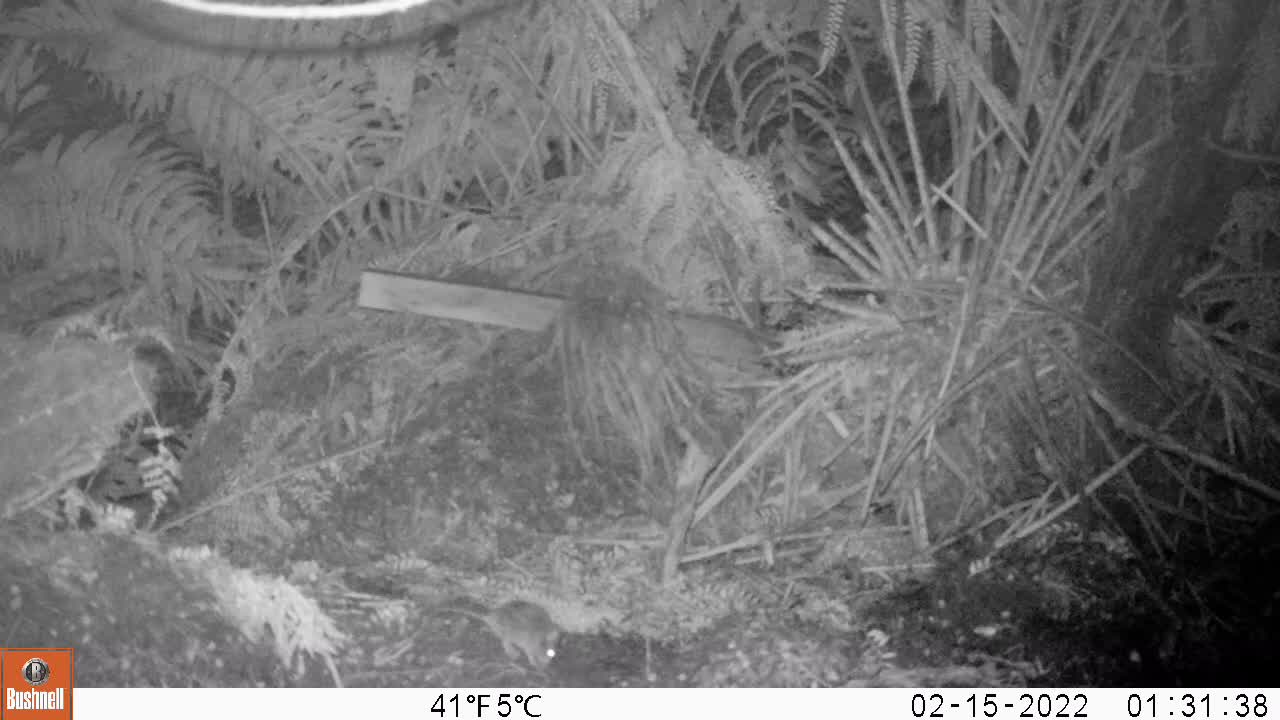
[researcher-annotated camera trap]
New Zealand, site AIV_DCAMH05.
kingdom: Animalia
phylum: Chordata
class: Mammalia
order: Rodentia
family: Muridae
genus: Mus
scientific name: Mus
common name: mouse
Mouse (Mus).